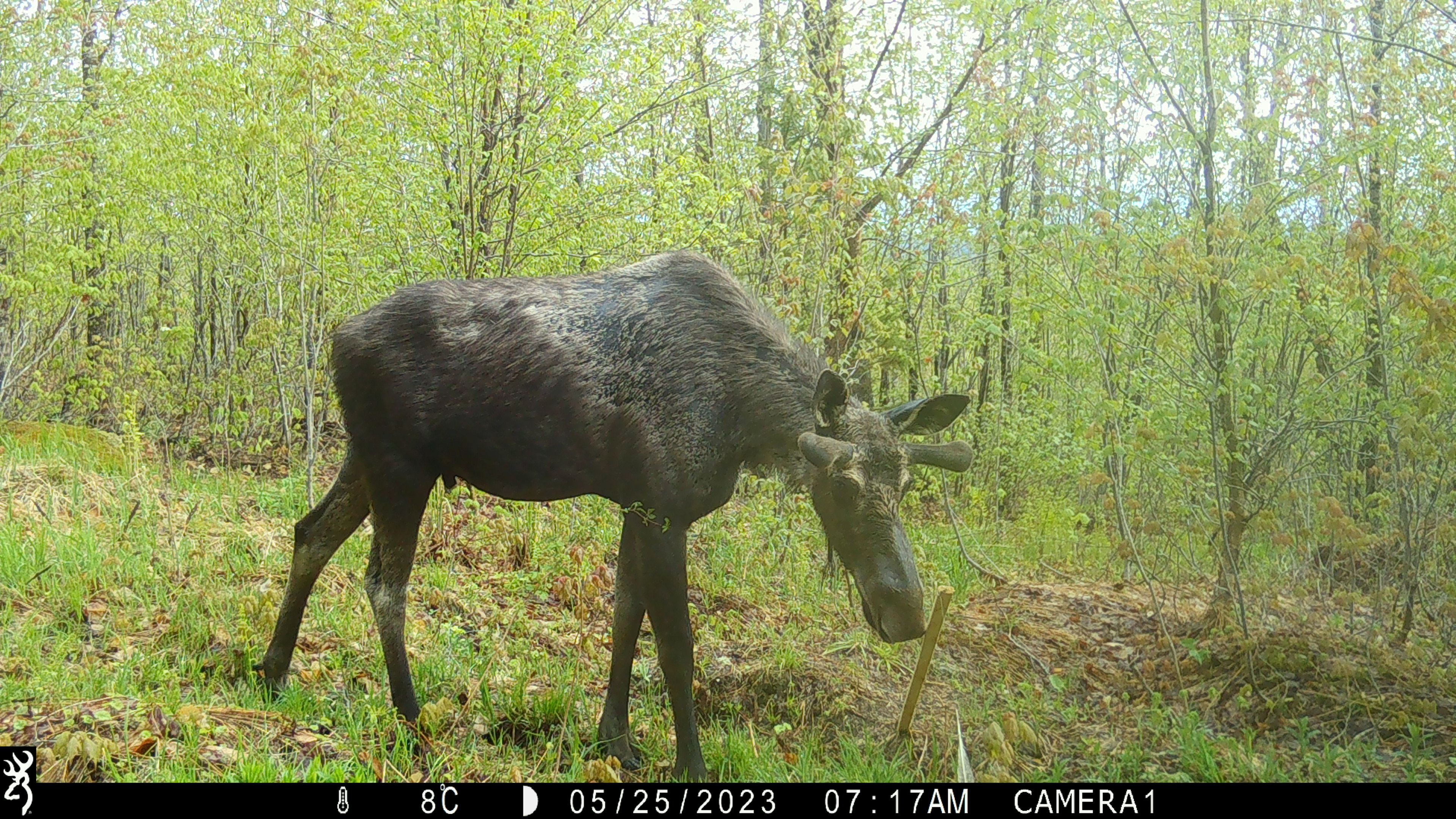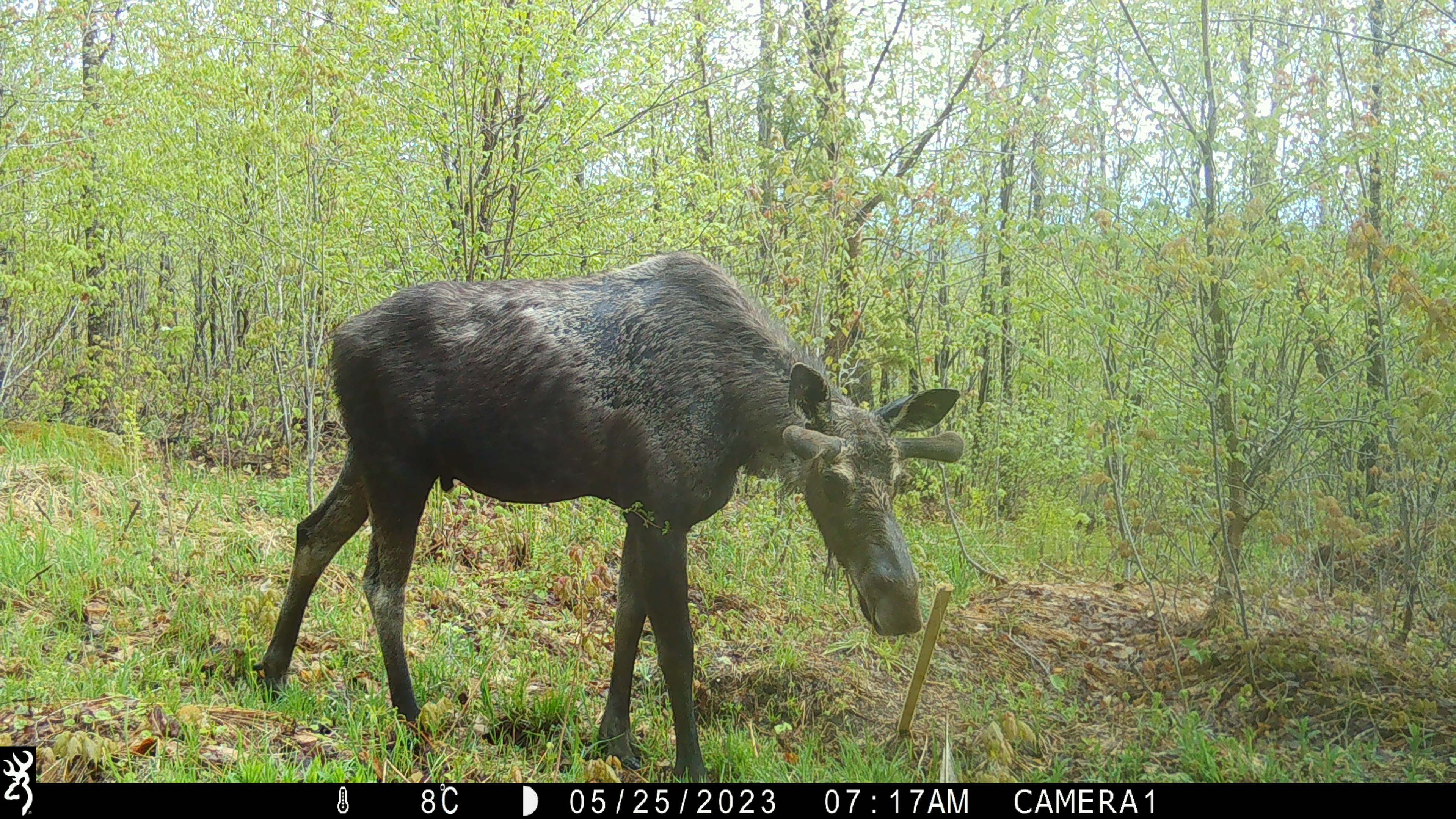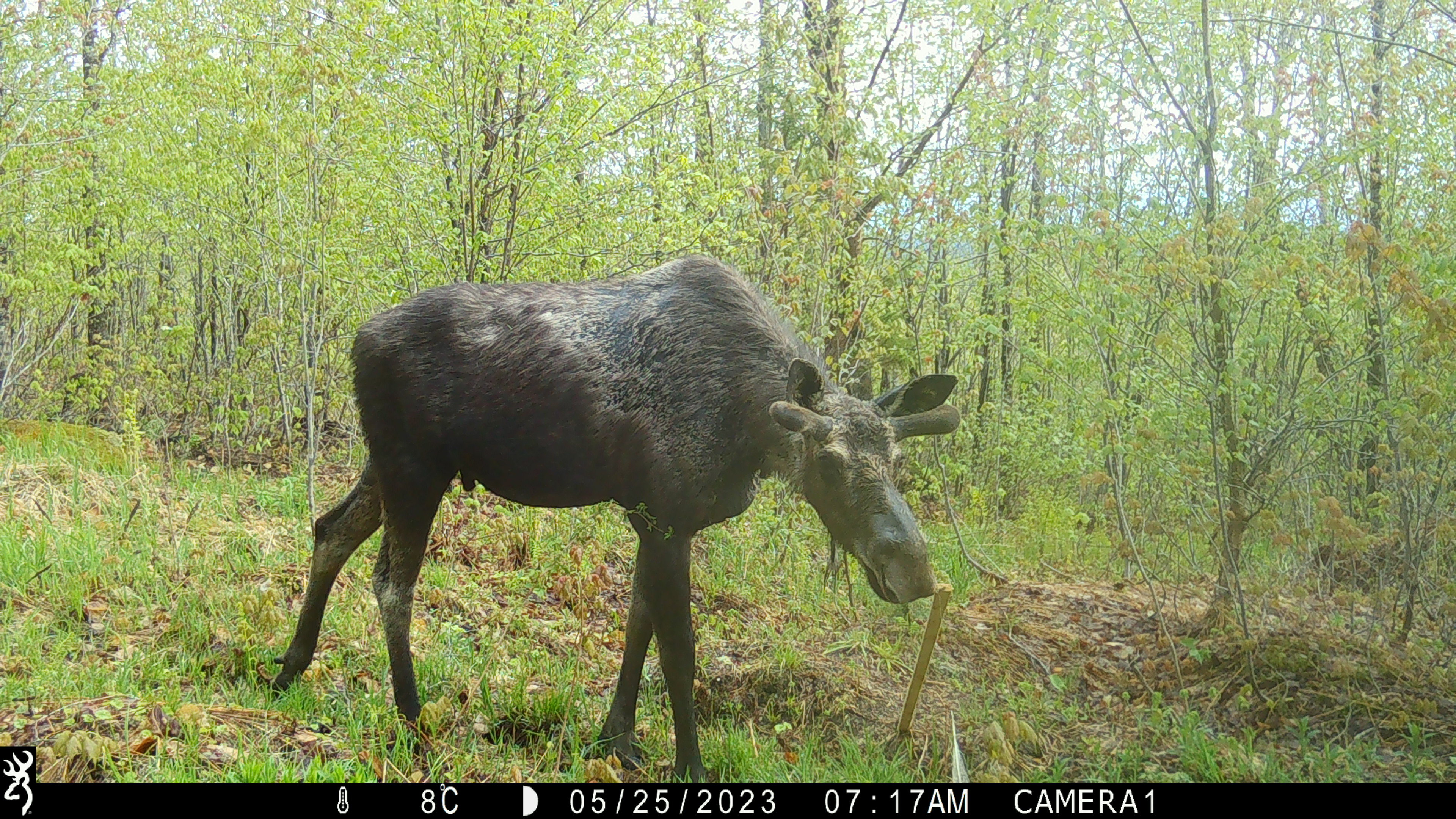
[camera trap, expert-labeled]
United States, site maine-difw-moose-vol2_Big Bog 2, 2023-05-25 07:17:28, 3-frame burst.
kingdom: Animalia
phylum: Chordata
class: Mammalia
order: Artiodactyla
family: Cervidae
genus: Alces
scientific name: Alces alces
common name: moose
Moose (Alces alces).